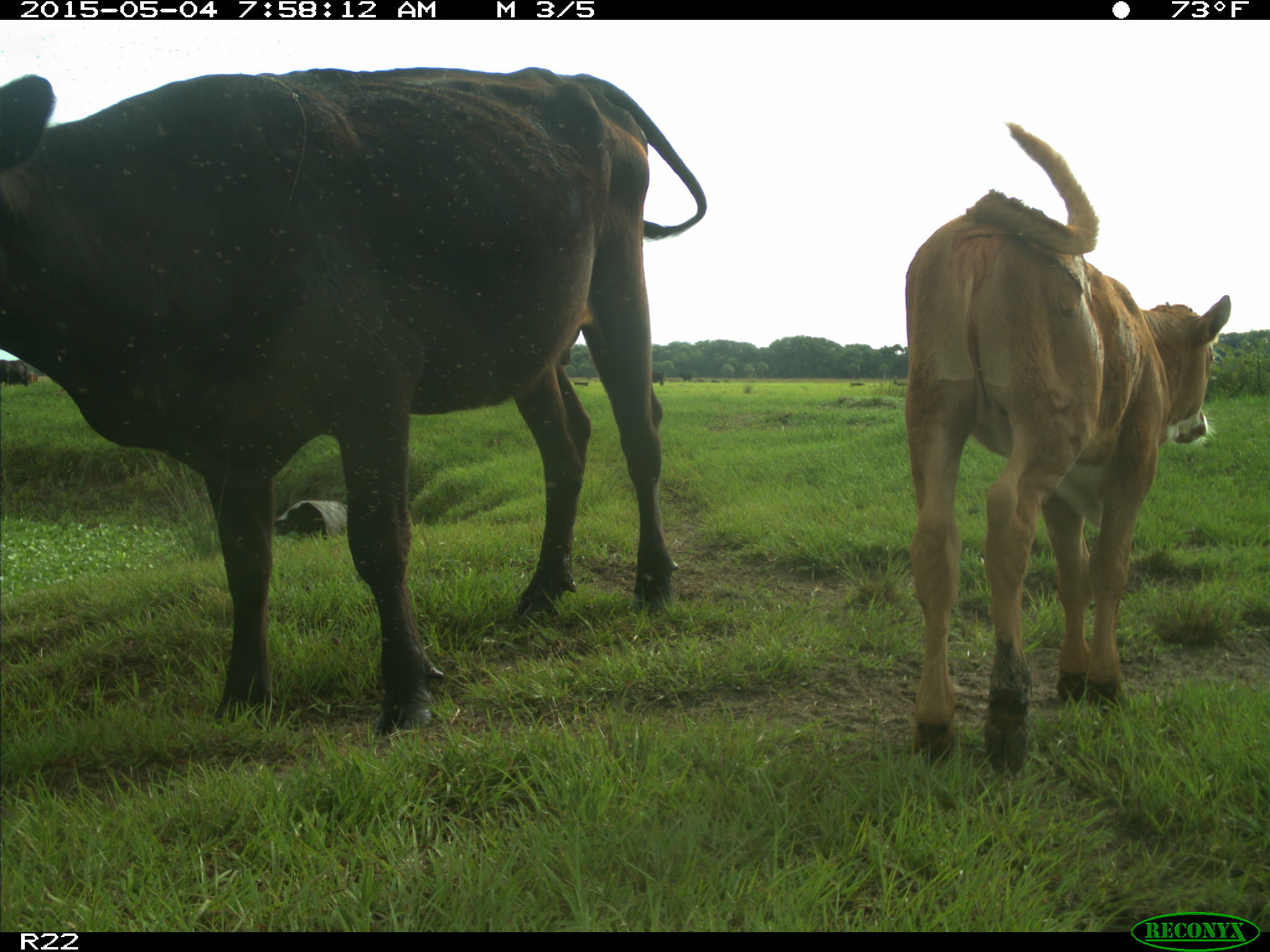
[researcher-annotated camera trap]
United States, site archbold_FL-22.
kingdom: Animalia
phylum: Chordata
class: Mammalia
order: Artiodactyla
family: Bovidae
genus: Bos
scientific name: Bos taurus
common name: domestic cow